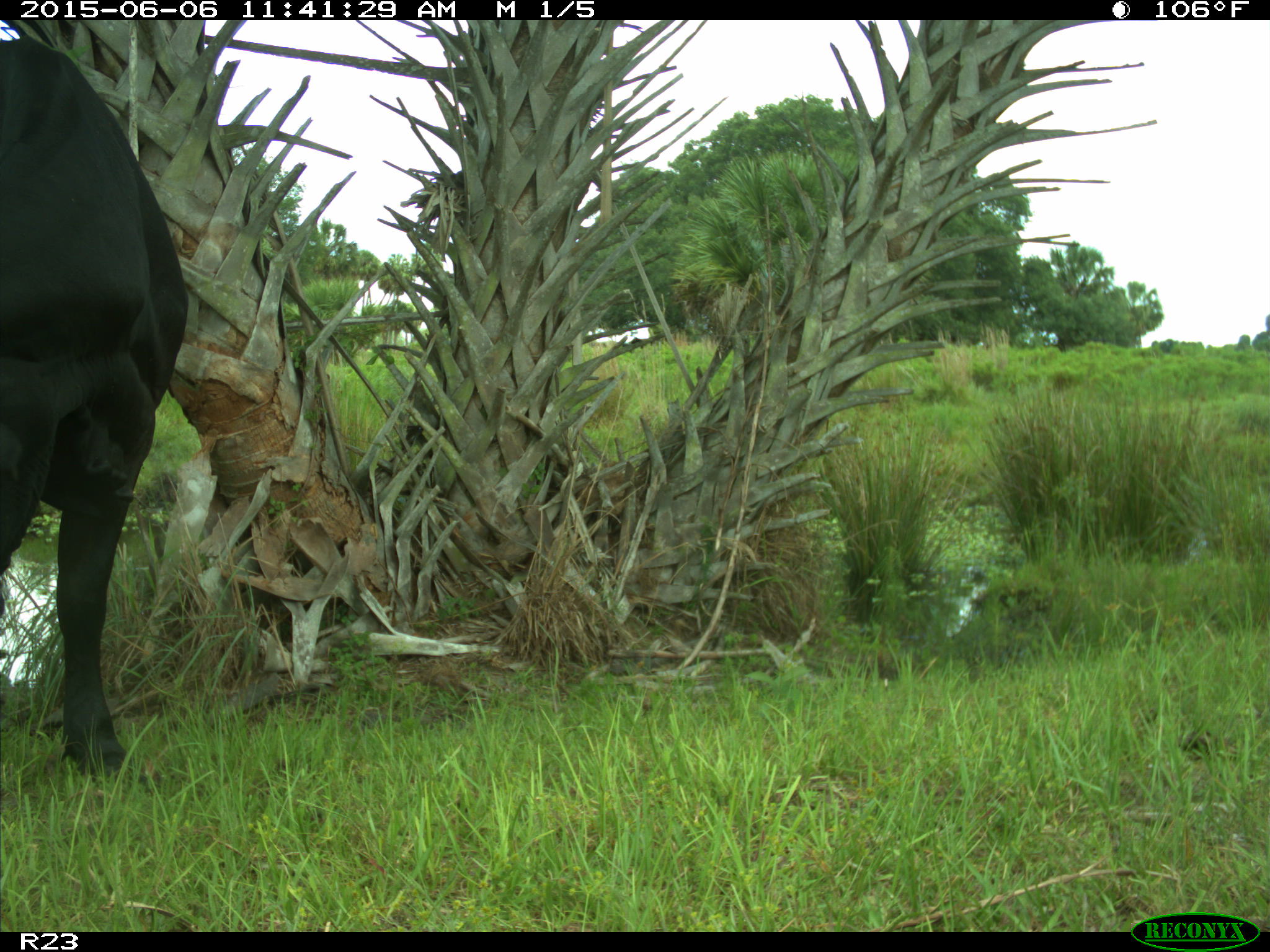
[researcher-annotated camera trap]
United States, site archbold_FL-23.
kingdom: Animalia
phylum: Chordata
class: Mammalia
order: Artiodactyla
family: Bovidae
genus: Bos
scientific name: Bos taurus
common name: domestic cow